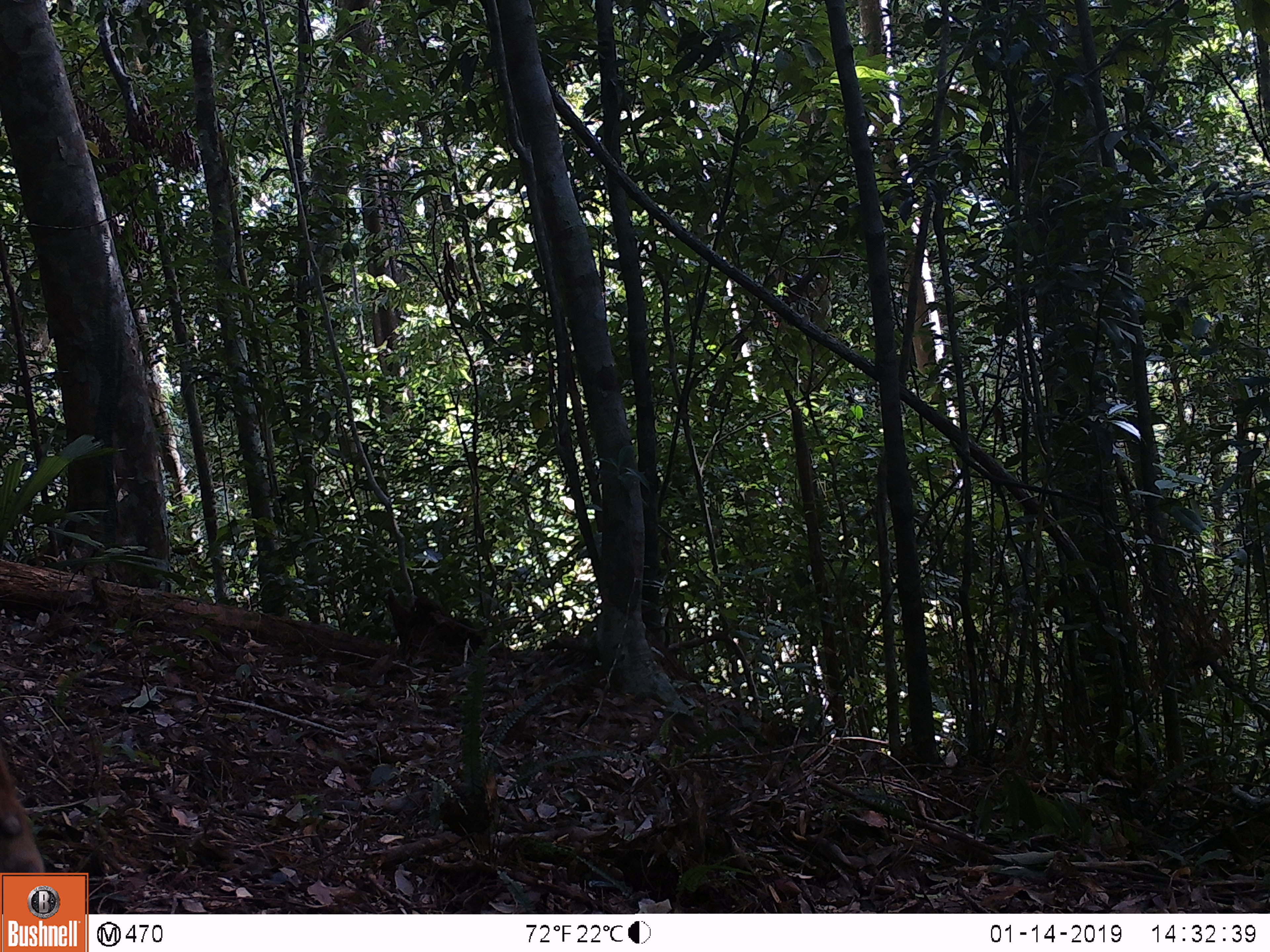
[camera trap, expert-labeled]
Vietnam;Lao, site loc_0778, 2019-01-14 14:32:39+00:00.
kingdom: Animalia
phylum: Chordata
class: Mammalia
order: Artiodactyla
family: Bovidae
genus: Capricornis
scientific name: Capricornis sumatraensis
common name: chinese serow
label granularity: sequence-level